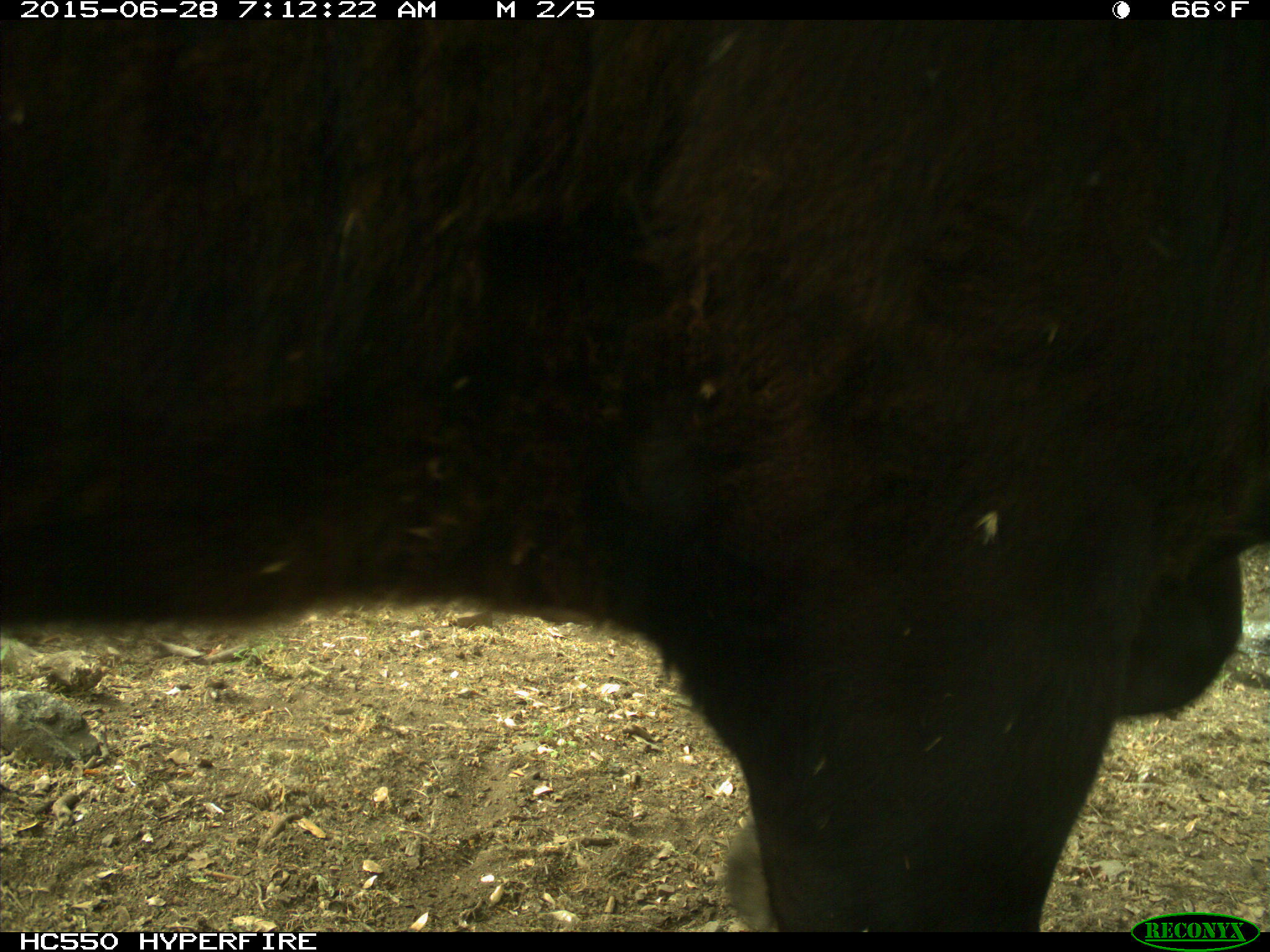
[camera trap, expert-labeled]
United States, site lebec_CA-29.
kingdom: Animalia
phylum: Chordata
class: Mammalia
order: Artiodactyla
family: Bovidae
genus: Bos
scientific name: Bos taurus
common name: domestic cow